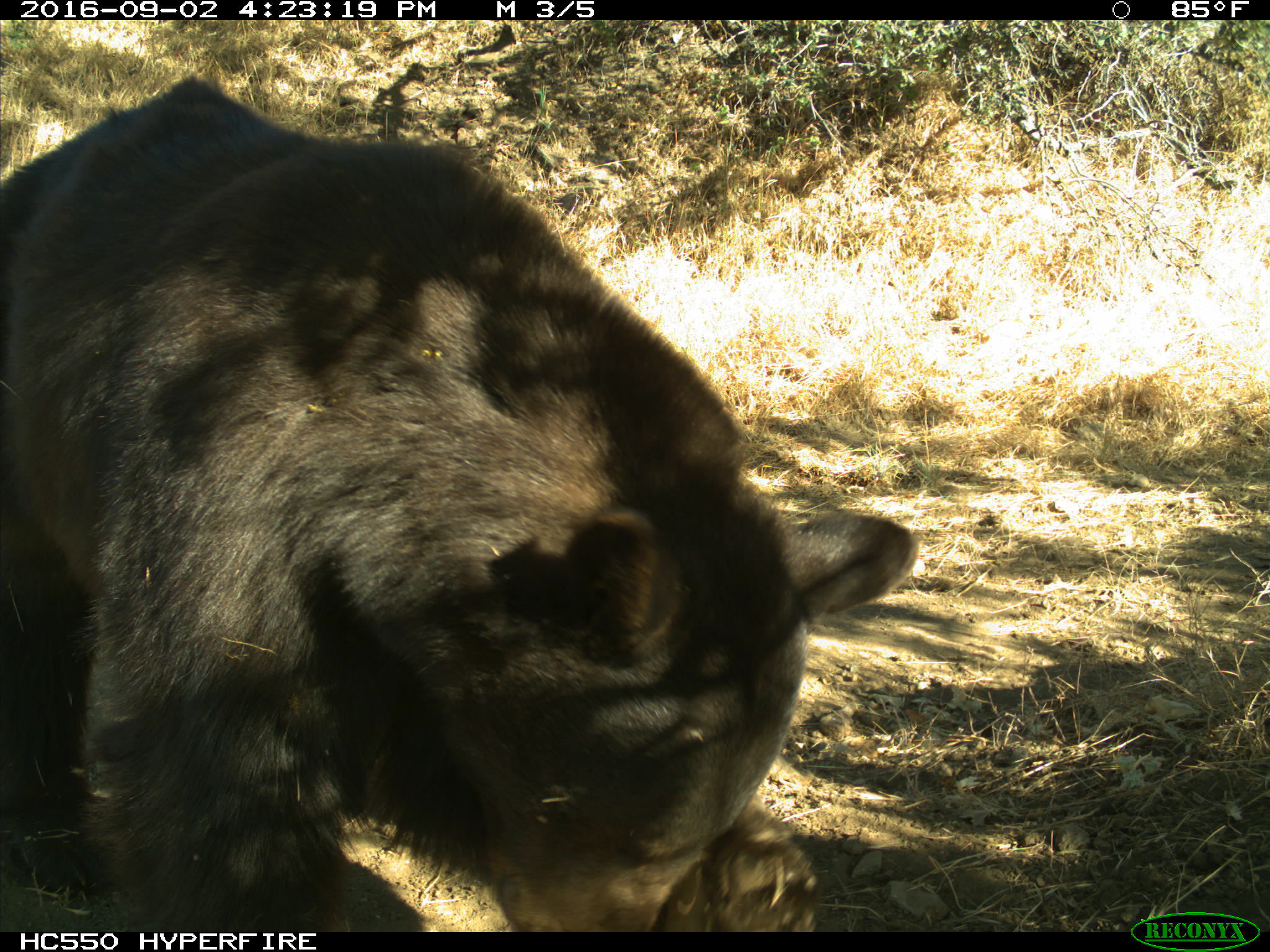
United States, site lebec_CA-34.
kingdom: Animalia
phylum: Chordata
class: Mammalia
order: Carnivora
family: Ursidae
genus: Ursus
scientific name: Ursus americanus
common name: american black bear